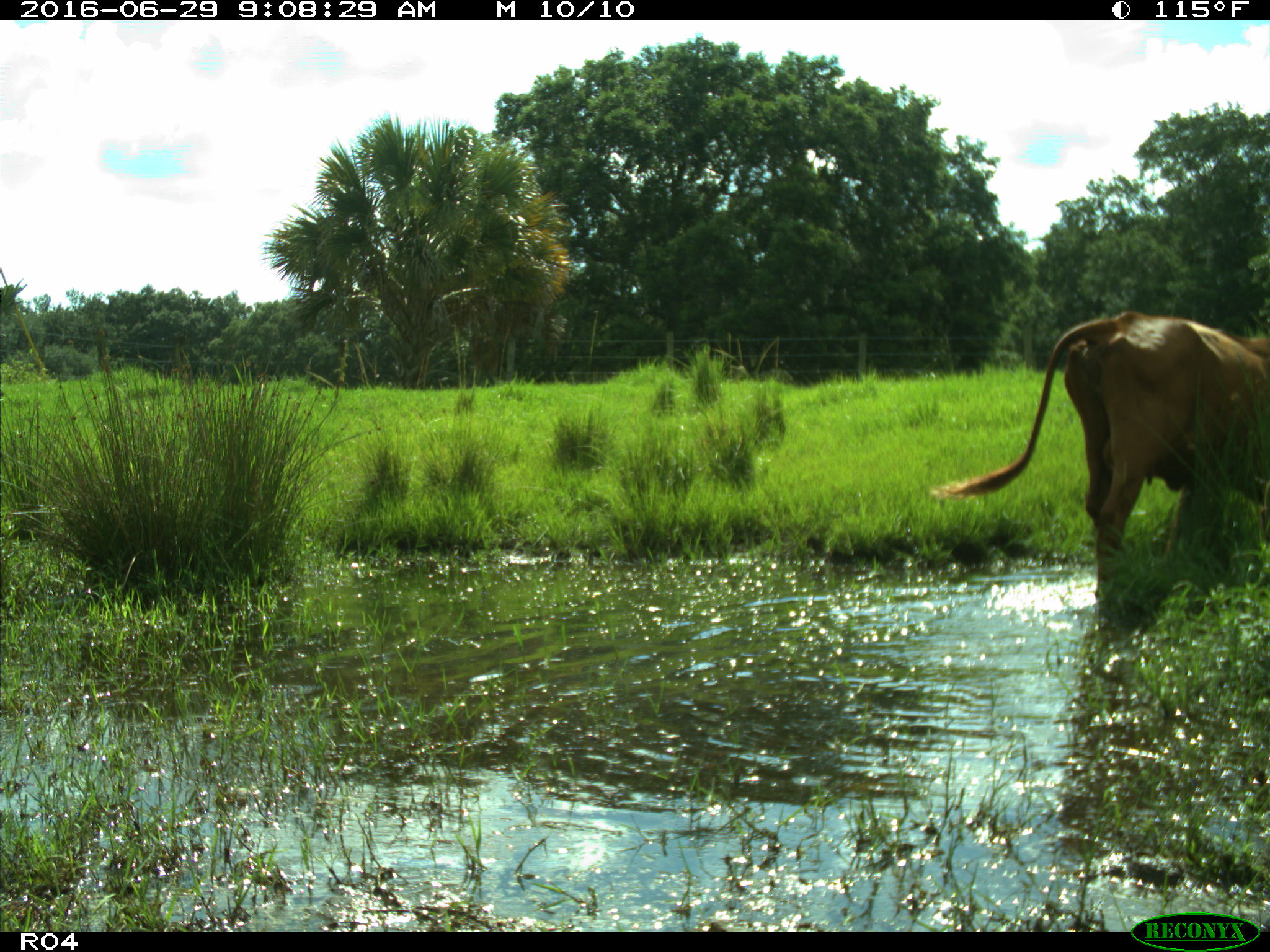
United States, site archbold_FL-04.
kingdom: Animalia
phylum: Chordata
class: Mammalia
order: Artiodactyla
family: Bovidae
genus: Bos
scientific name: Bos taurus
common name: domestic cow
Bos taurus (domestic cow).